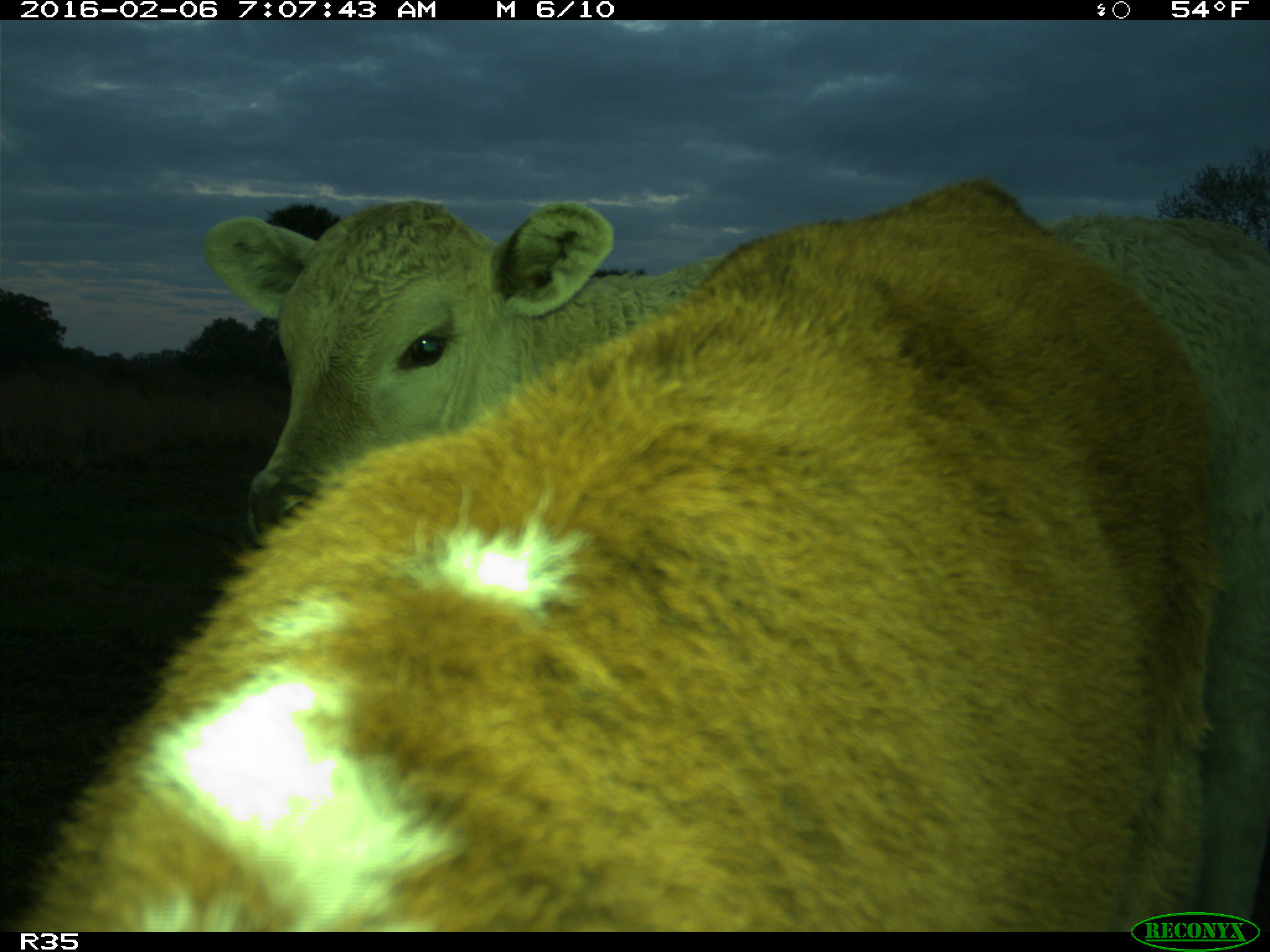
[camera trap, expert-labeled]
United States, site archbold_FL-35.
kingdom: Animalia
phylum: Chordata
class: Mammalia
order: Artiodactyla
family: Bovidae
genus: Bos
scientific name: Bos taurus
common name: domestic cow